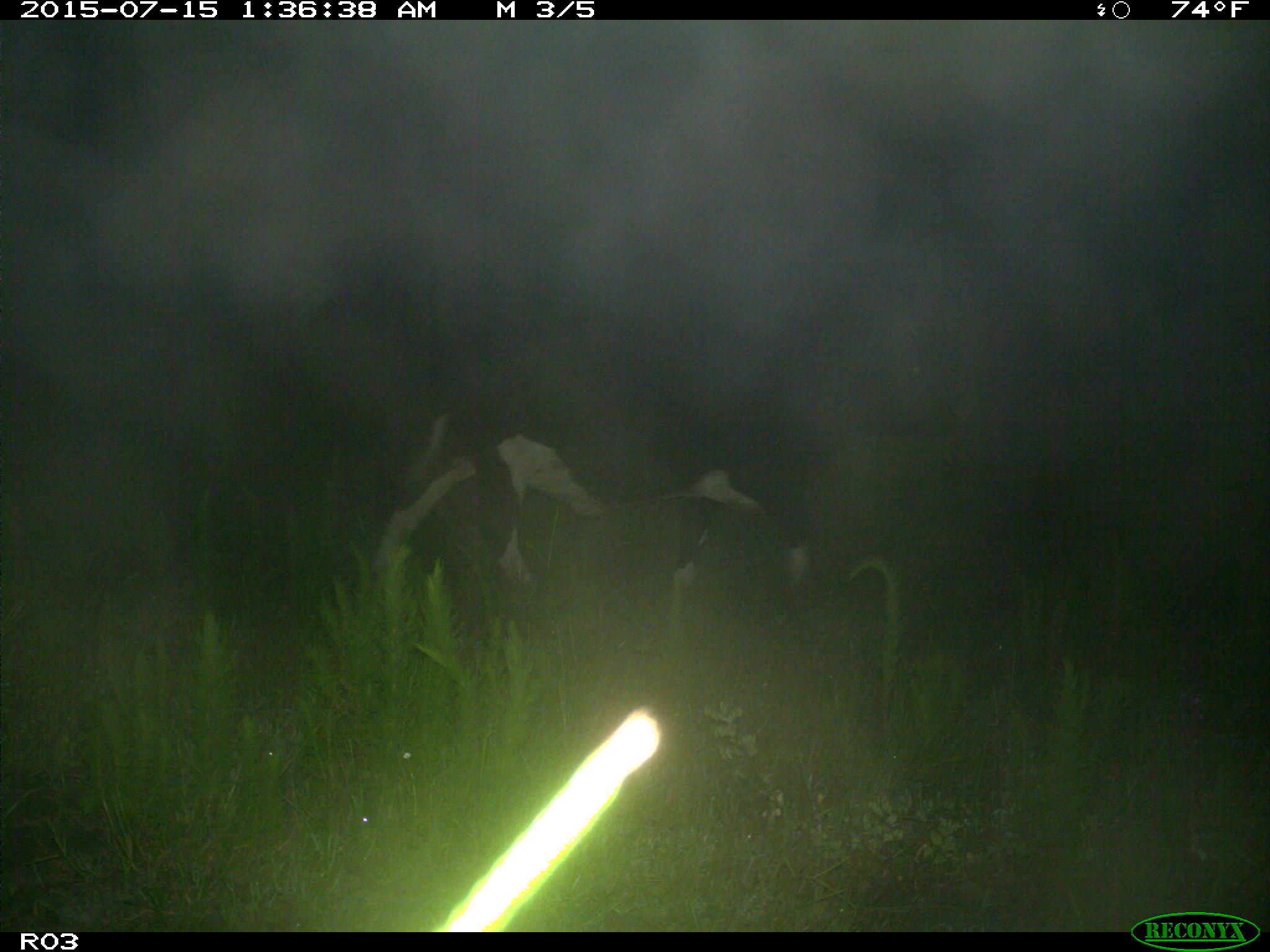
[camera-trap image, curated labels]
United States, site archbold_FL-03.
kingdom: Animalia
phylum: Chordata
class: Mammalia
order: Artiodactyla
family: Bovidae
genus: Bos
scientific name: Bos taurus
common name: domestic cow